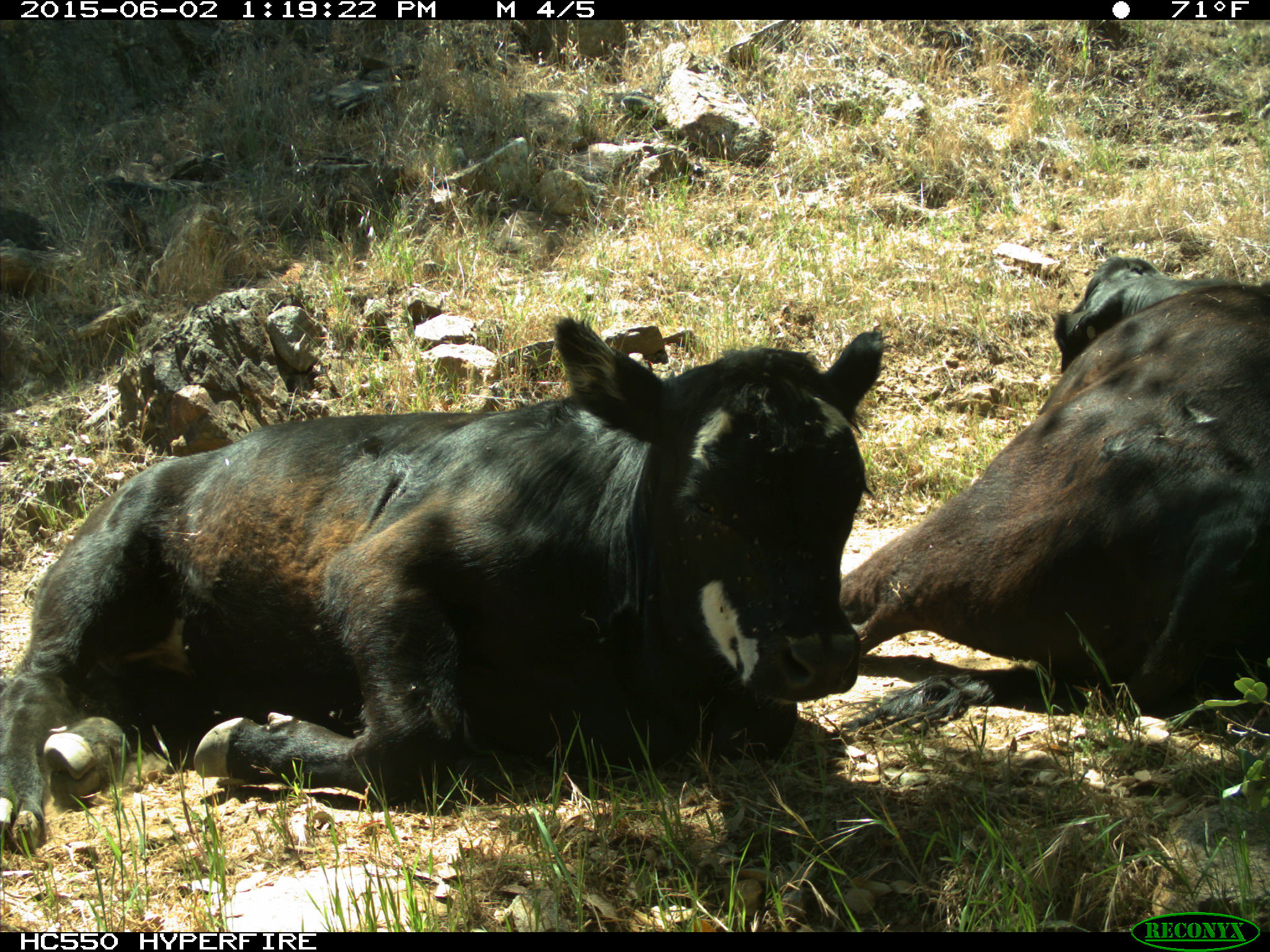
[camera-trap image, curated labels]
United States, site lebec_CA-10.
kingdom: Animalia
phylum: Chordata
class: Mammalia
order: Artiodactyla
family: Bovidae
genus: Bos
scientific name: Bos taurus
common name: domestic cow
Bos taurus (domestic cow).